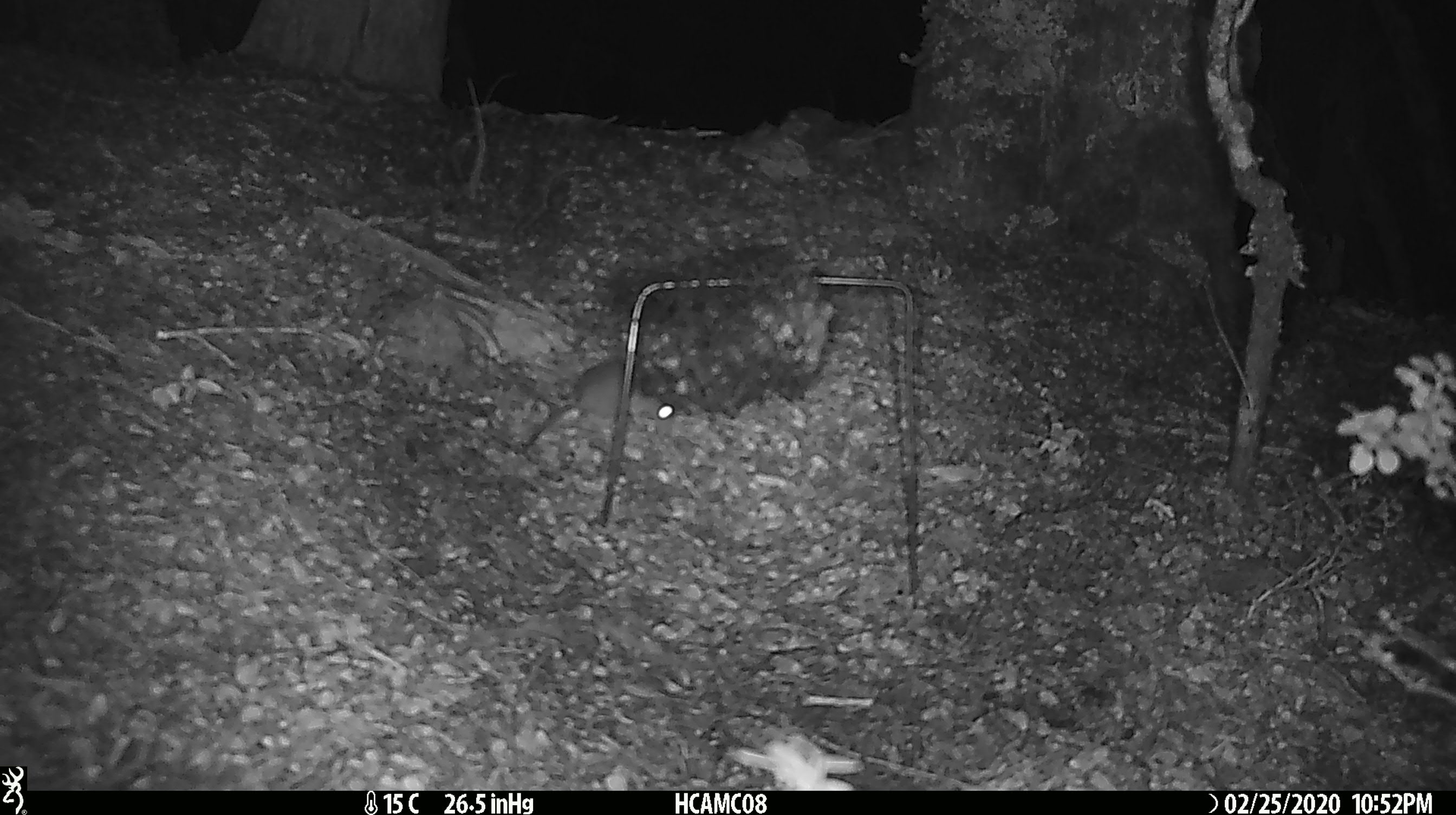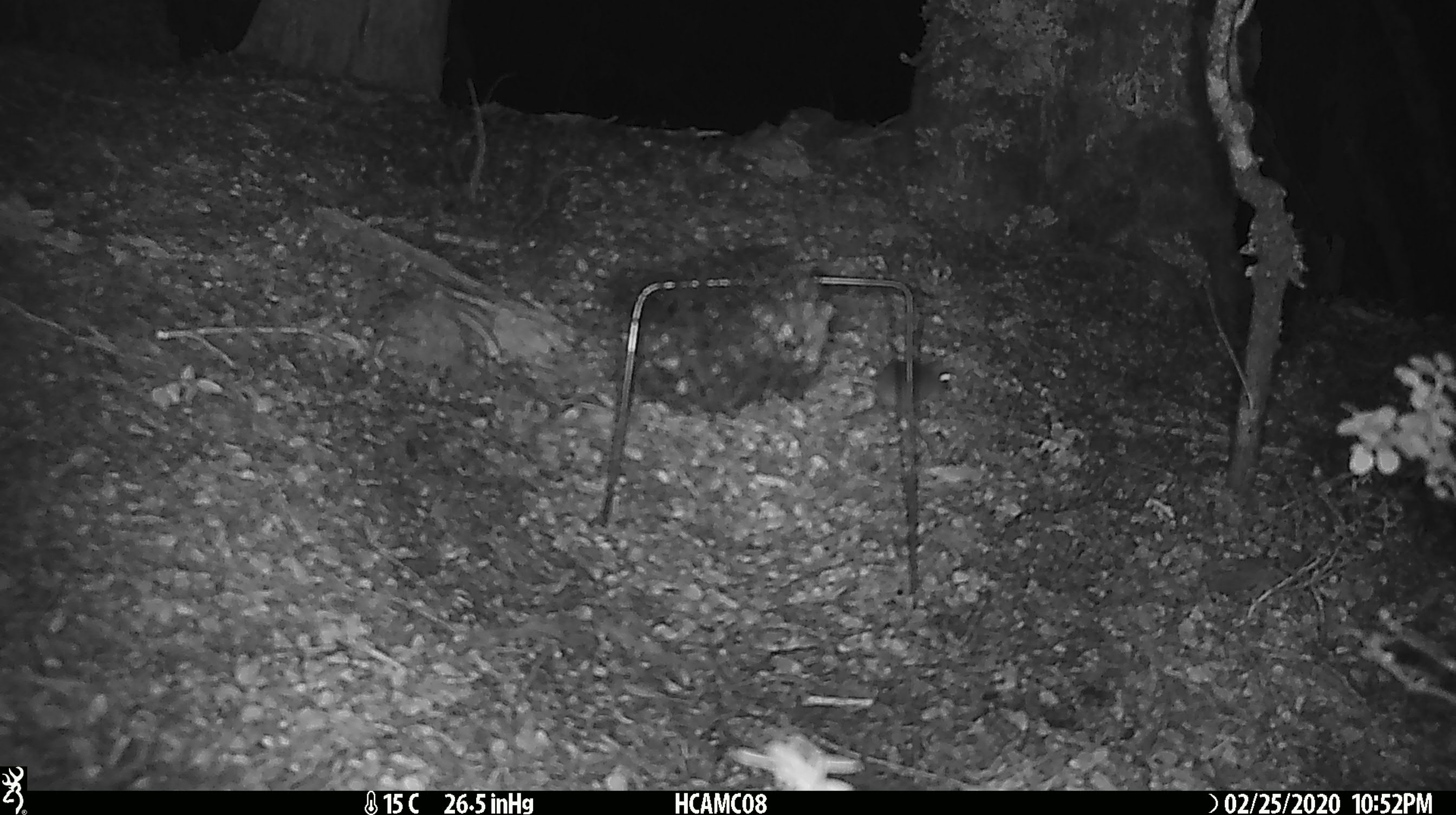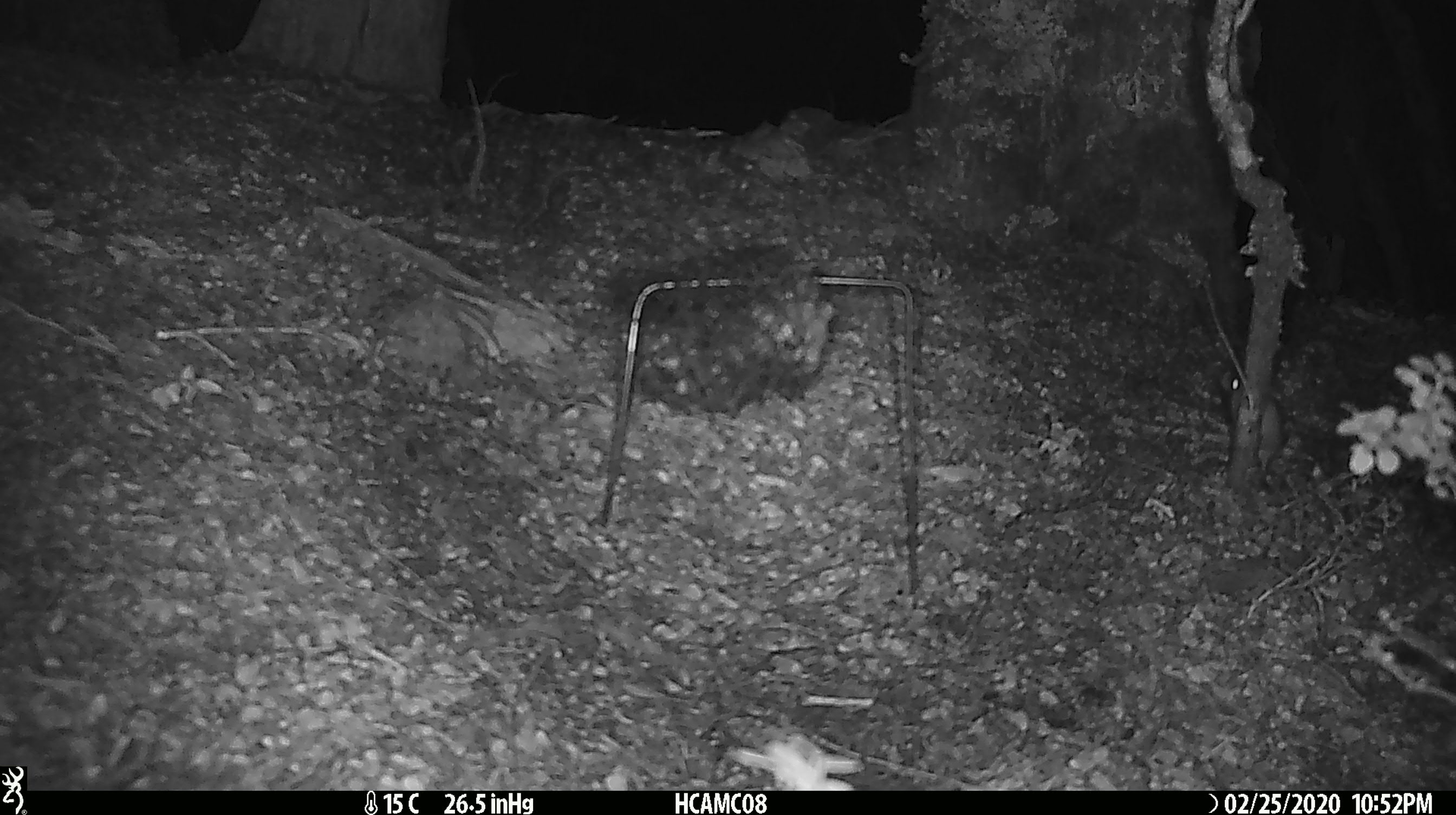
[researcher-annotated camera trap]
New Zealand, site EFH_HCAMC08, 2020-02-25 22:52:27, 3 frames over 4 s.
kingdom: Animalia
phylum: Chordata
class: Mammalia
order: Rodentia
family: Muridae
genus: Mus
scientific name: Mus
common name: mouse